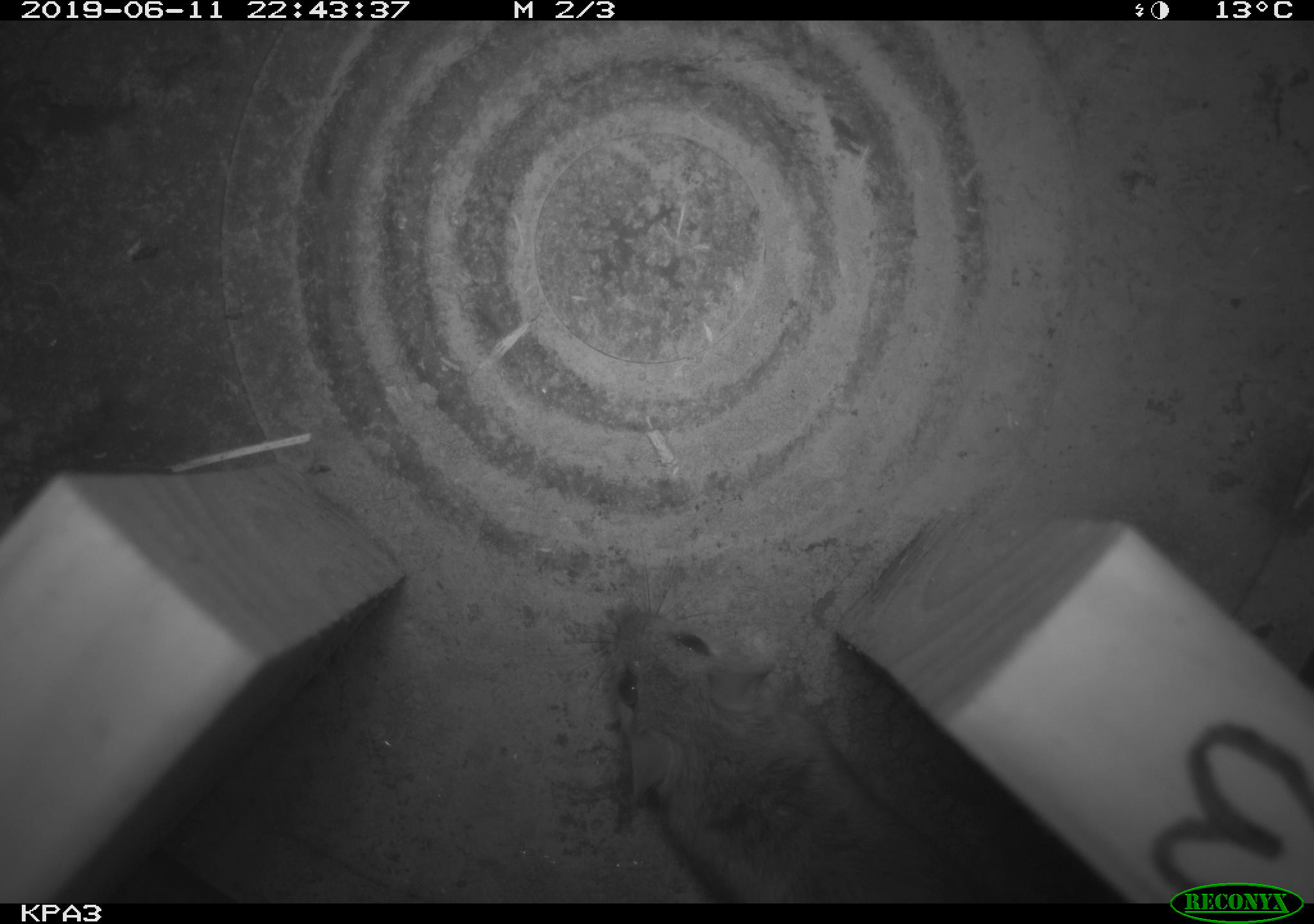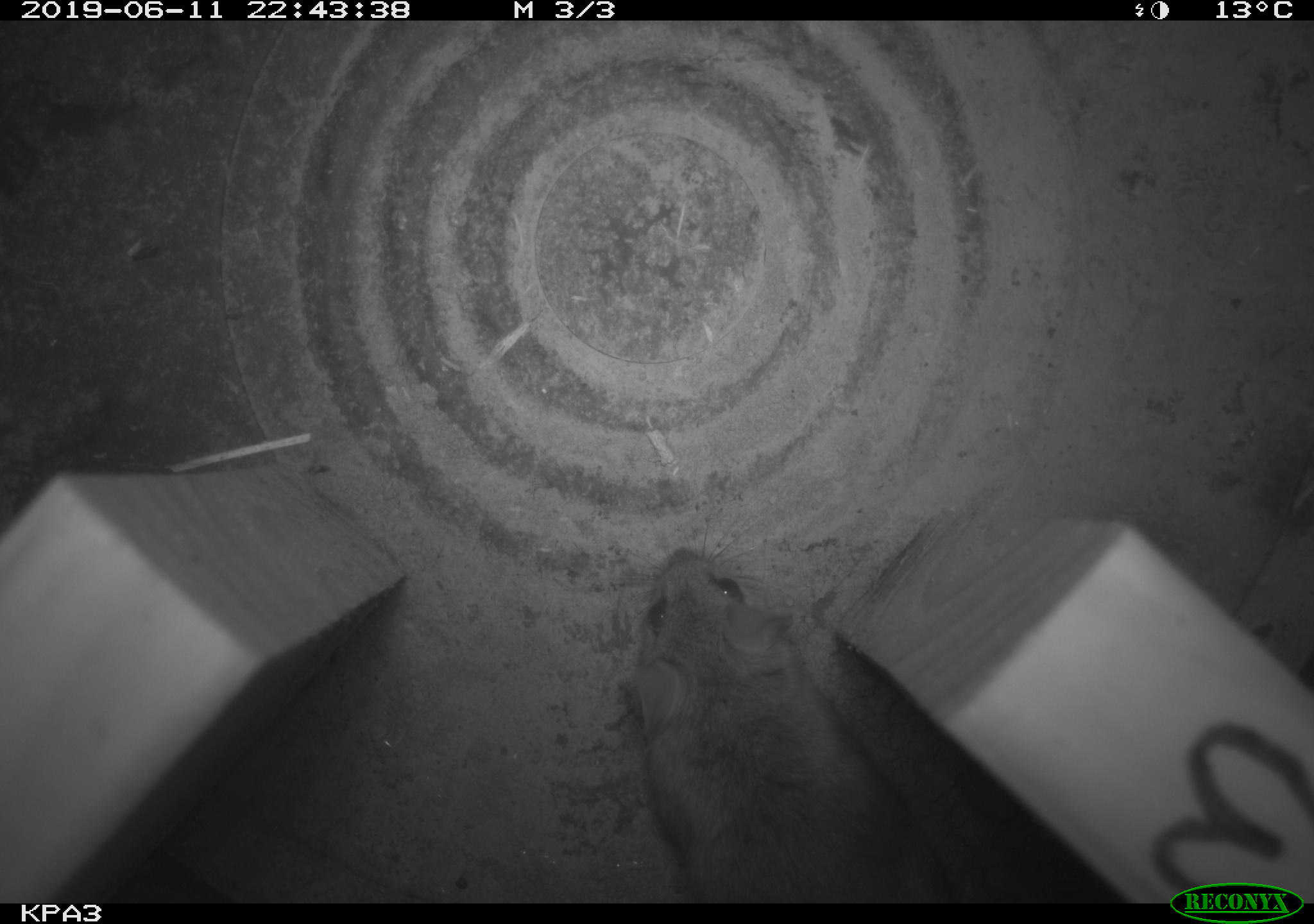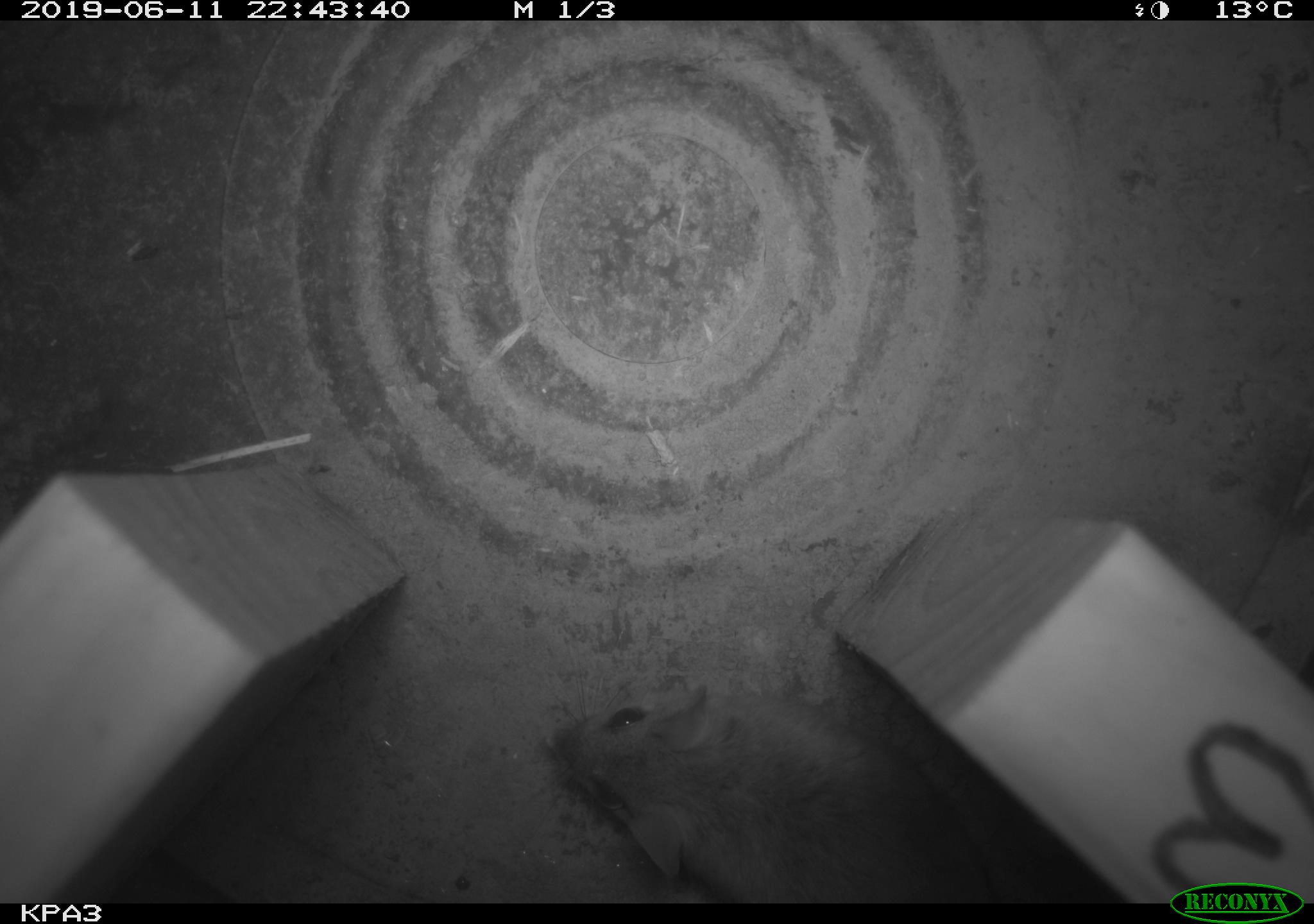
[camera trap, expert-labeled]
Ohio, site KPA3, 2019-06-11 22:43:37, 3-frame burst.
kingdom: Animalia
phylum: Chordata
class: Mammalia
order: Rodentia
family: Cricetidae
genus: Peromyscus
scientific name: Peromyscus leucopus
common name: white-footed mouse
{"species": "white-footed mouse (Peromyscus leucopus)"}